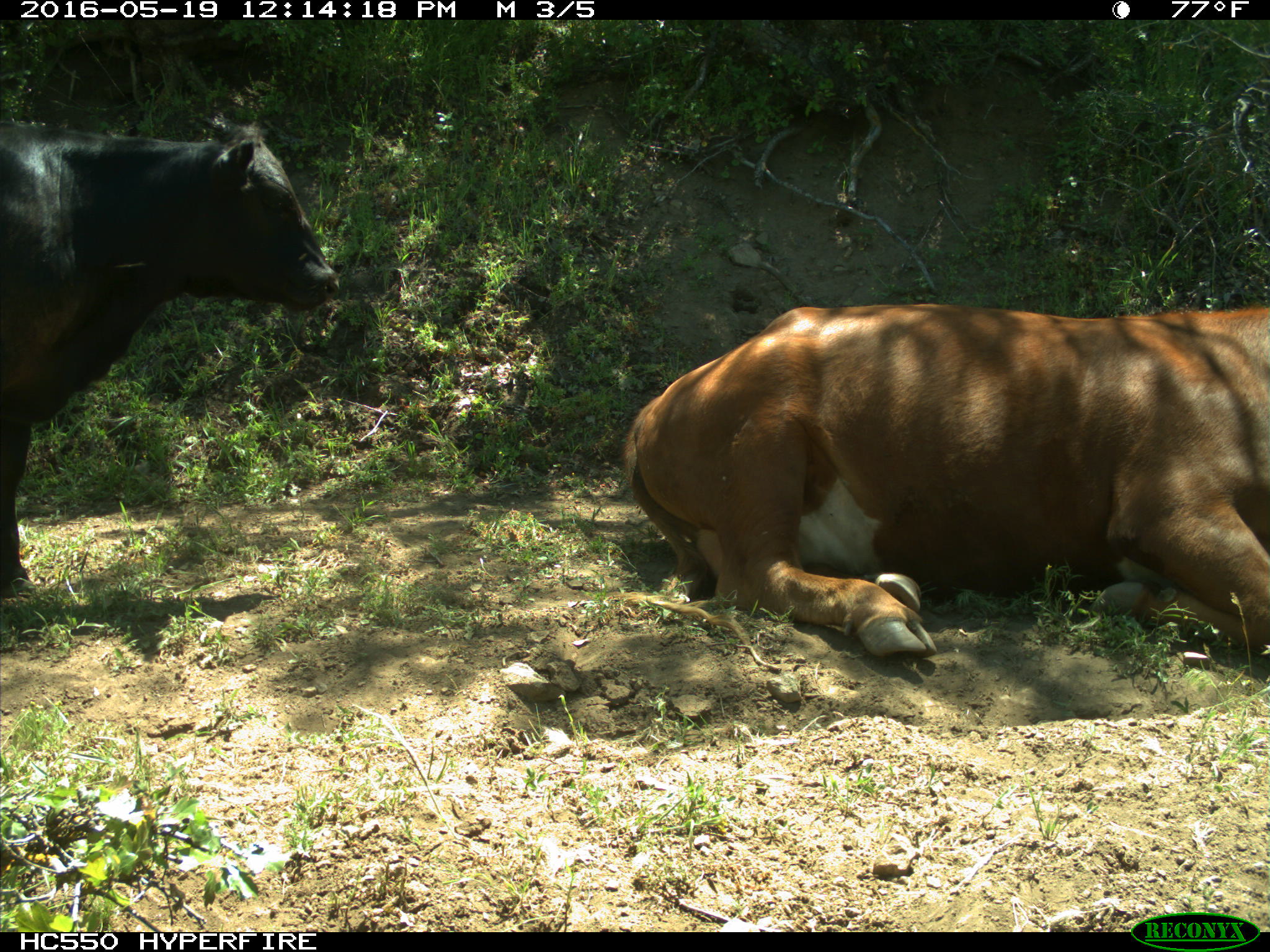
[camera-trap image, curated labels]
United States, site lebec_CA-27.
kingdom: Animalia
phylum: Chordata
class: Mammalia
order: Artiodactyla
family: Bovidae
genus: Bos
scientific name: Bos taurus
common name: domestic cow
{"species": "Bos taurus (domestic cow)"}